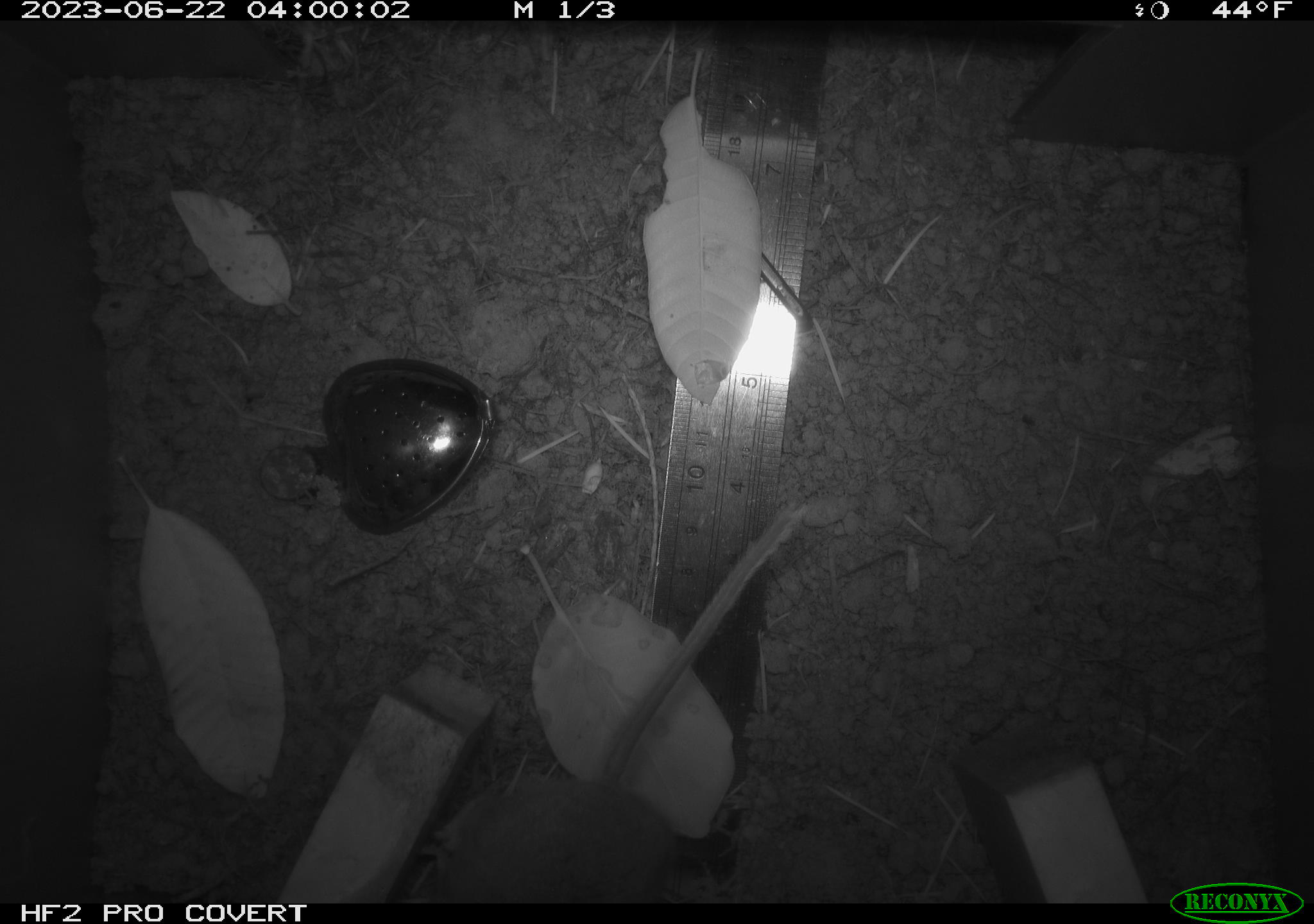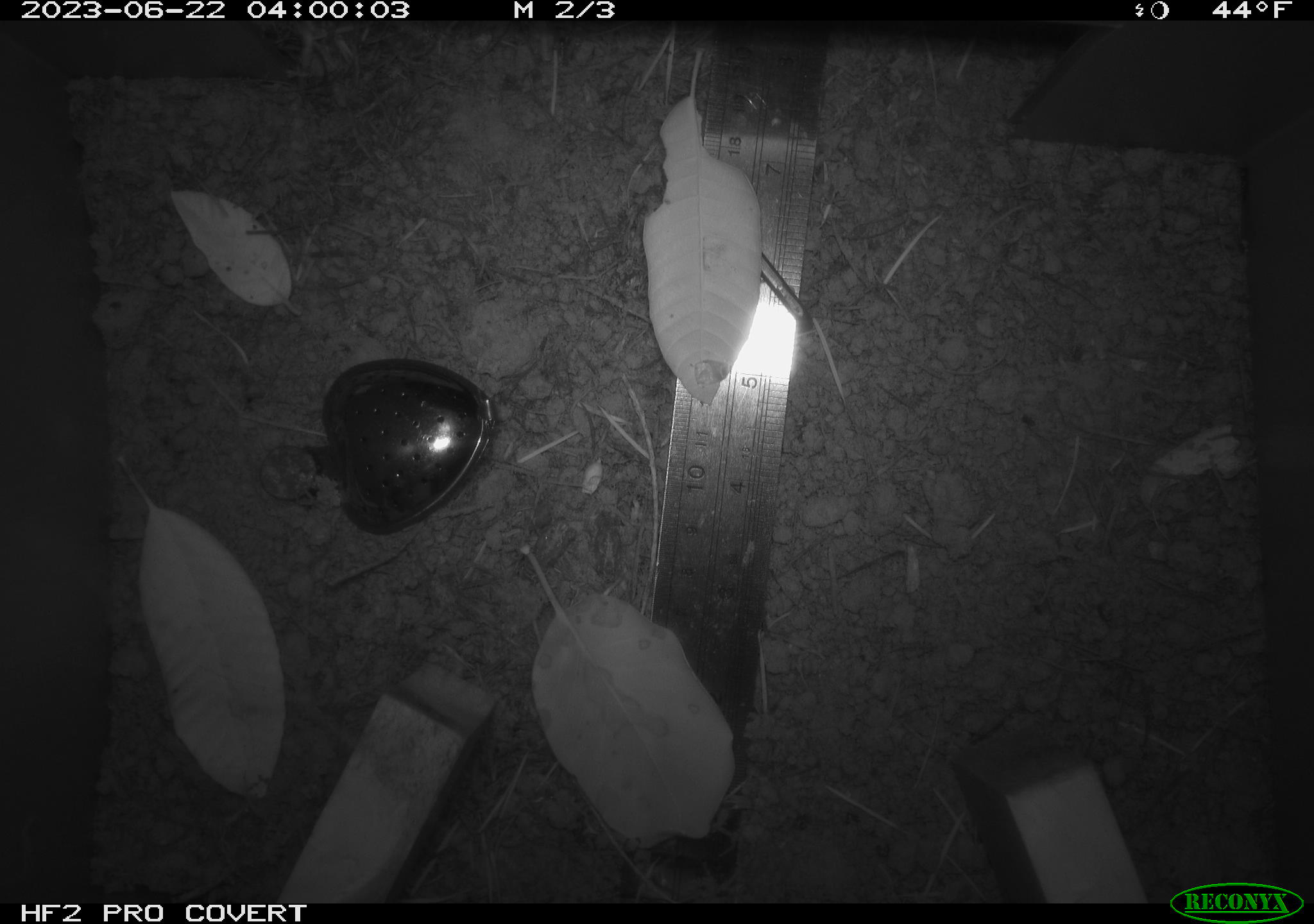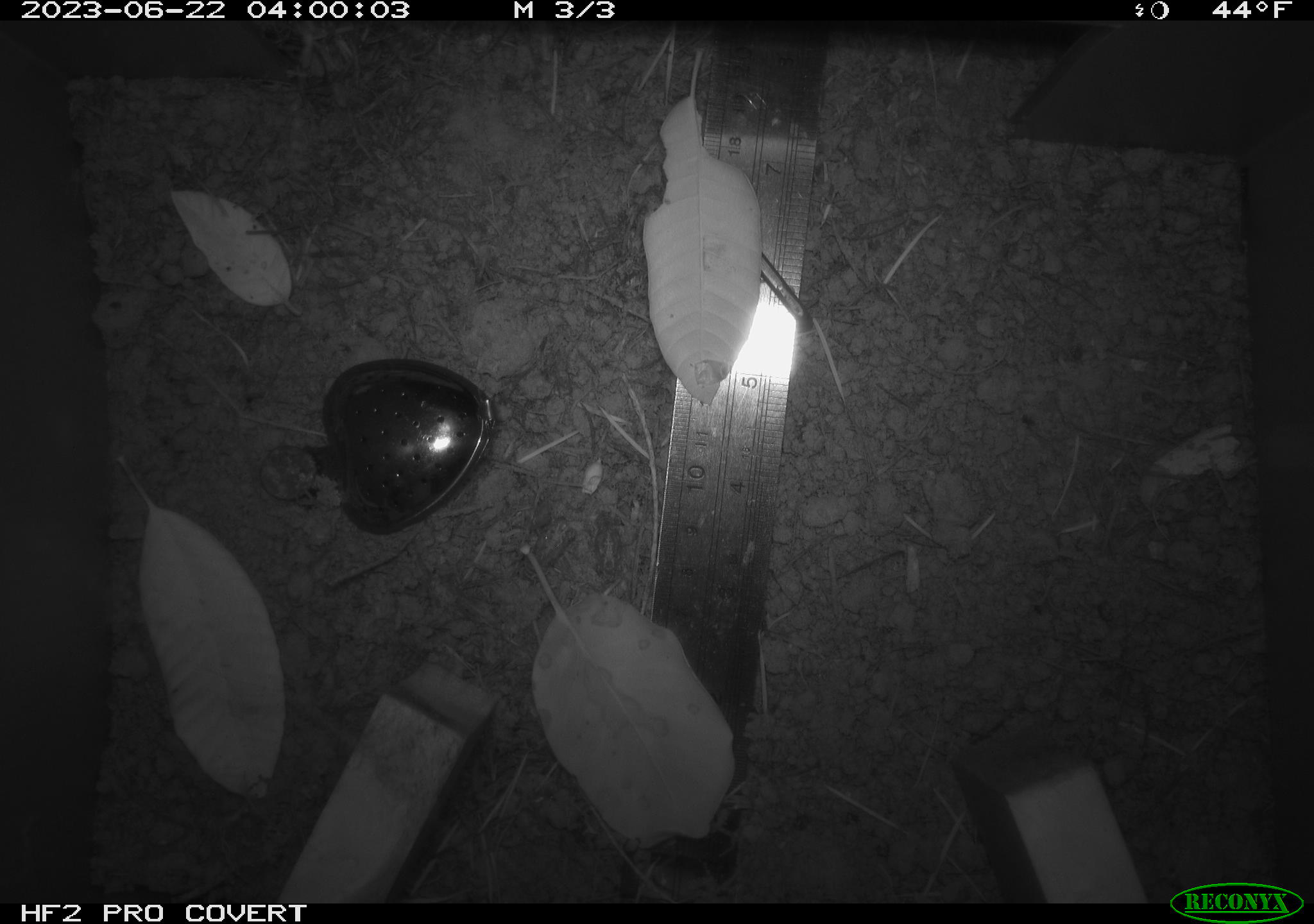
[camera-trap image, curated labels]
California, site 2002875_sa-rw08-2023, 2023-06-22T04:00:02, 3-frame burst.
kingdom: Animalia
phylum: Chordata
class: Mammalia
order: Rodentia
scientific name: Rodentia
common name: mouse species